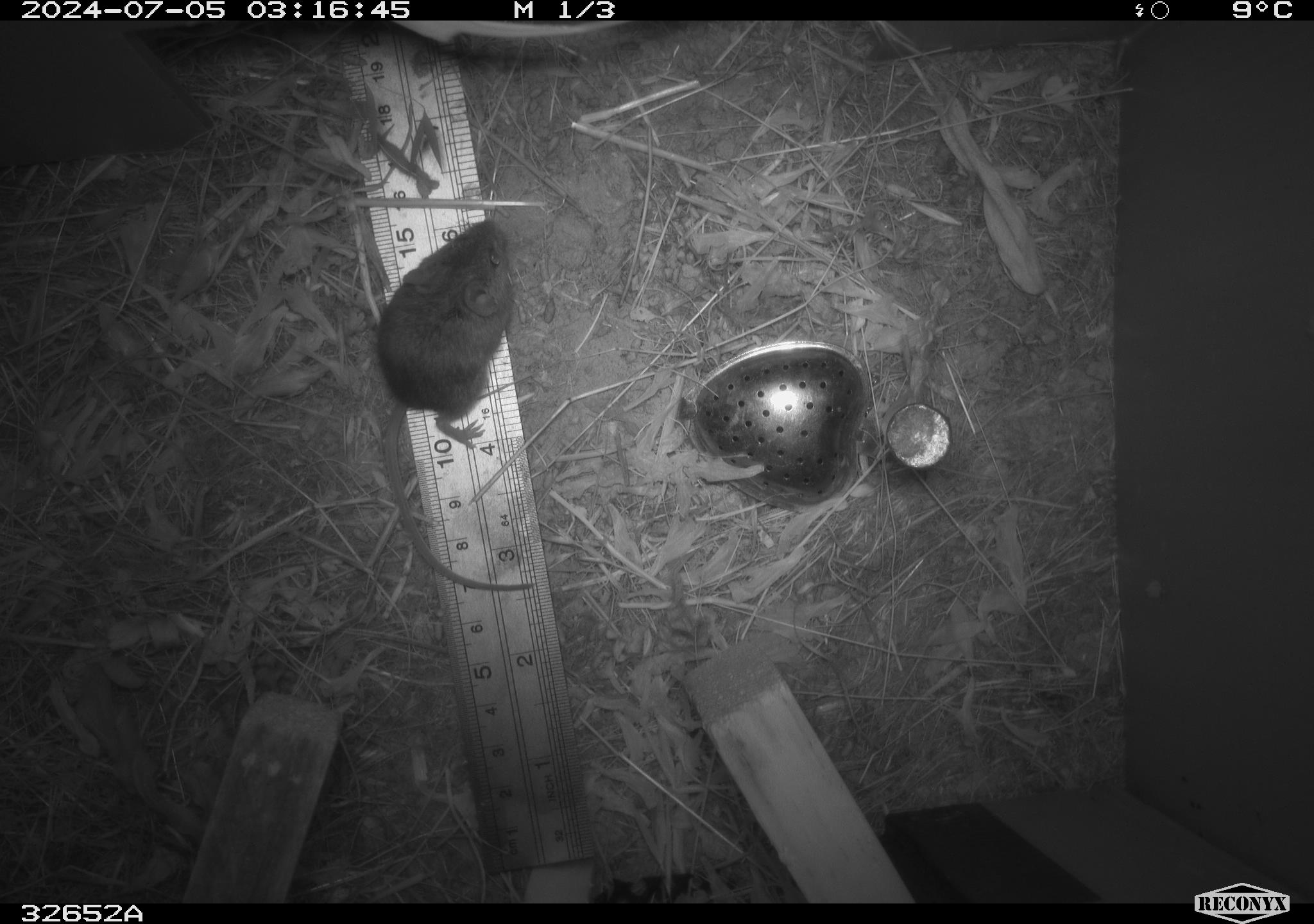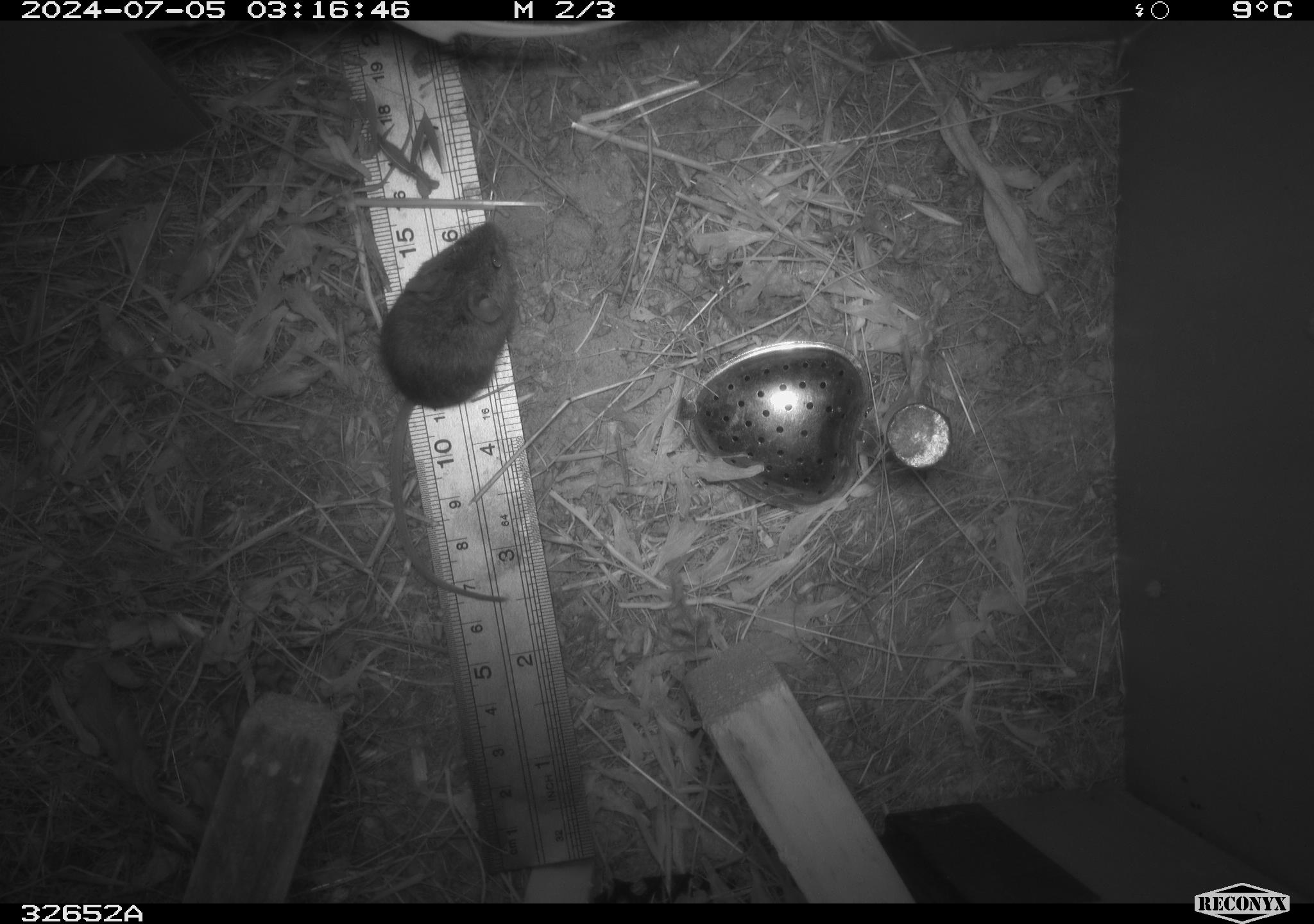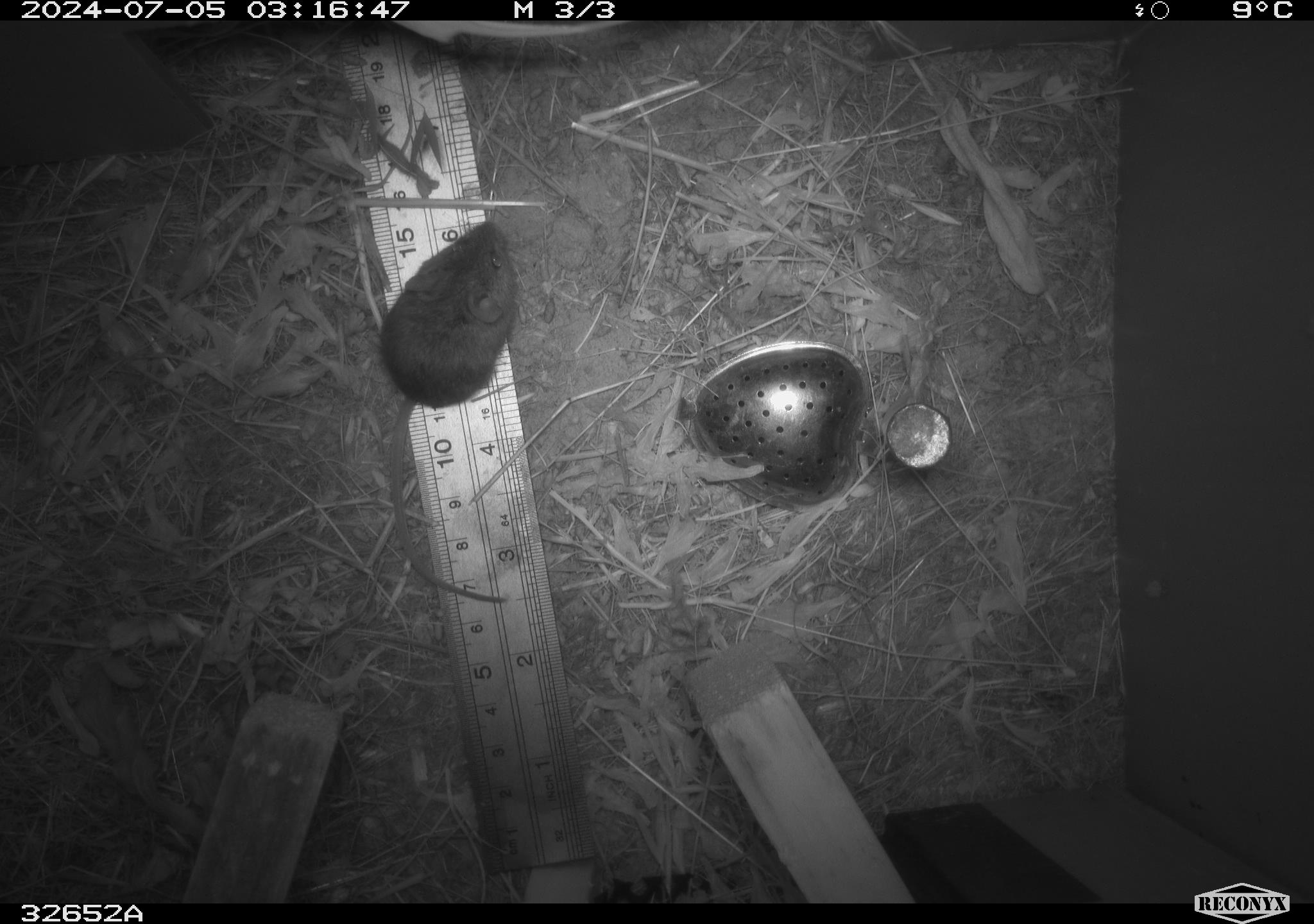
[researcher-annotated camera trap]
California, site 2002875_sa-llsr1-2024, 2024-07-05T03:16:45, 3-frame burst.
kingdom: Animalia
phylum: Chordata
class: Mammalia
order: Rodentia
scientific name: Rodentia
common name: mouse species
Mouse species (Rodentia).